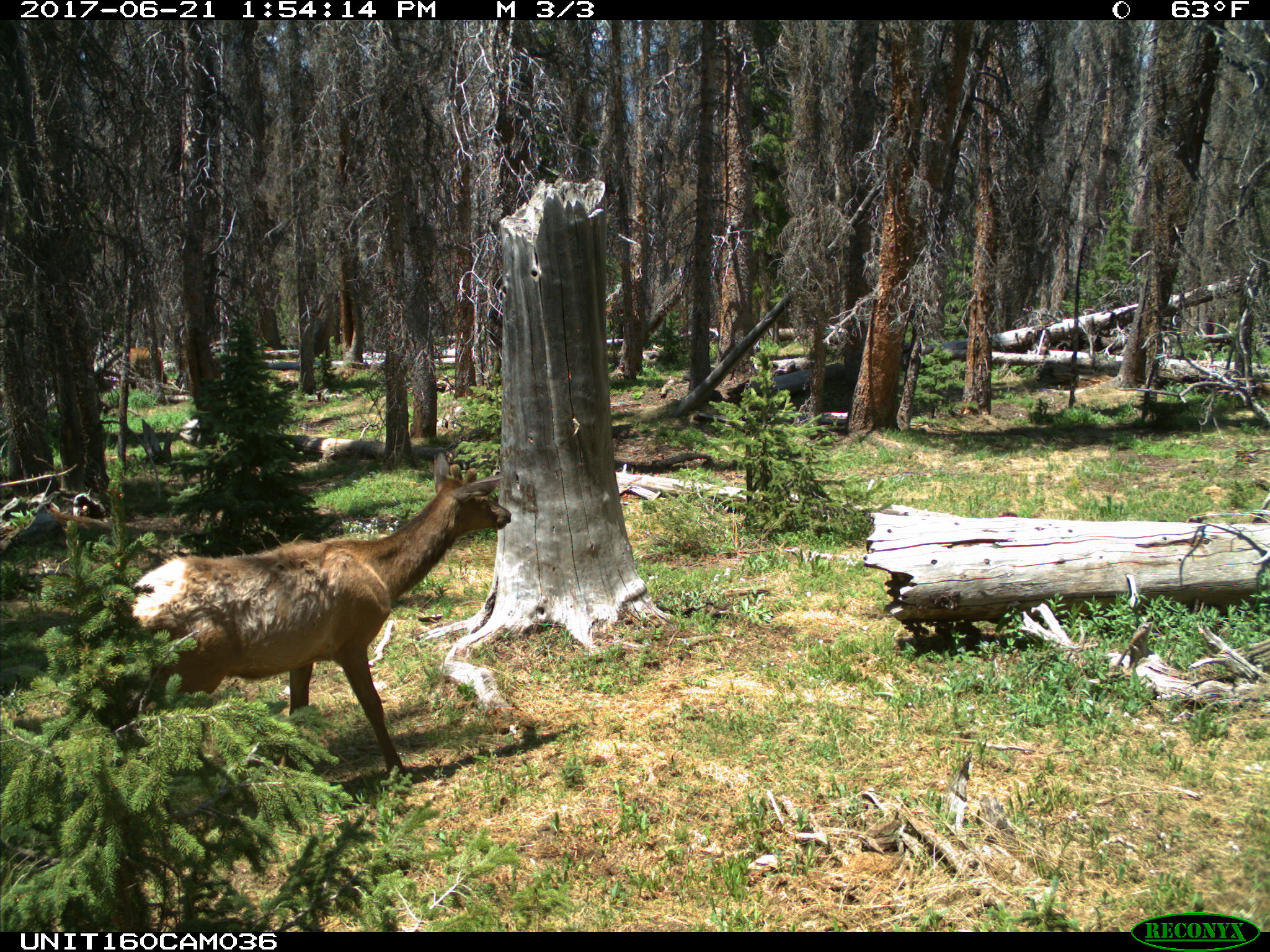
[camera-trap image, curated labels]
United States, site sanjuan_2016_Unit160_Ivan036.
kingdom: Animalia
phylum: Chordata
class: Mammalia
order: Artiodactyla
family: Cervidae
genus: Cervus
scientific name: Cervus elaphus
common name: red deer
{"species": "Cervus elaphus (red deer)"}